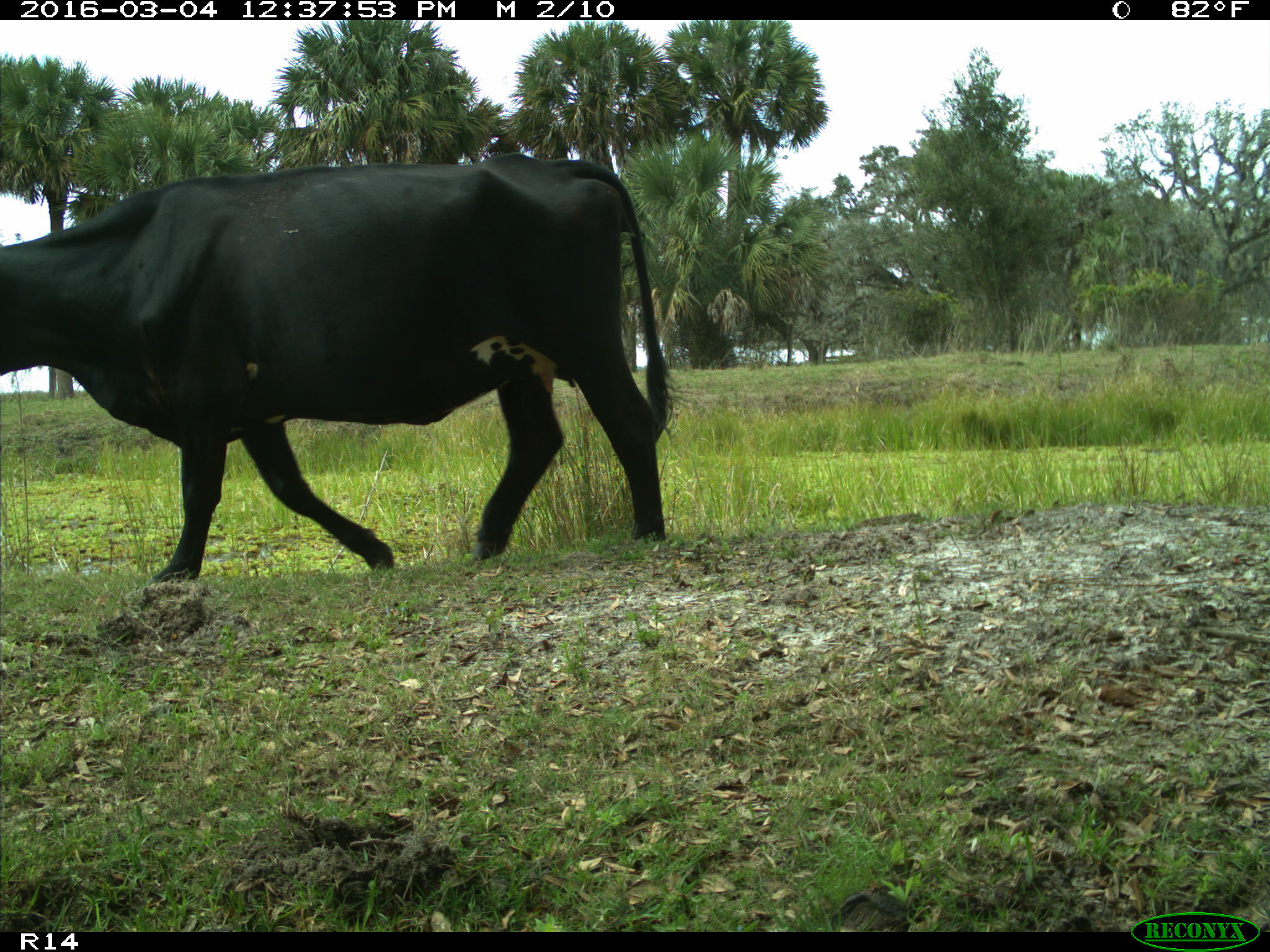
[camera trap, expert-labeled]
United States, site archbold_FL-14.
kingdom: Animalia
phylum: Chordata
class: Mammalia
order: Artiodactyla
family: Bovidae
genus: Bos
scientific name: Bos taurus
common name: domestic cow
Bos taurus (domestic cow).